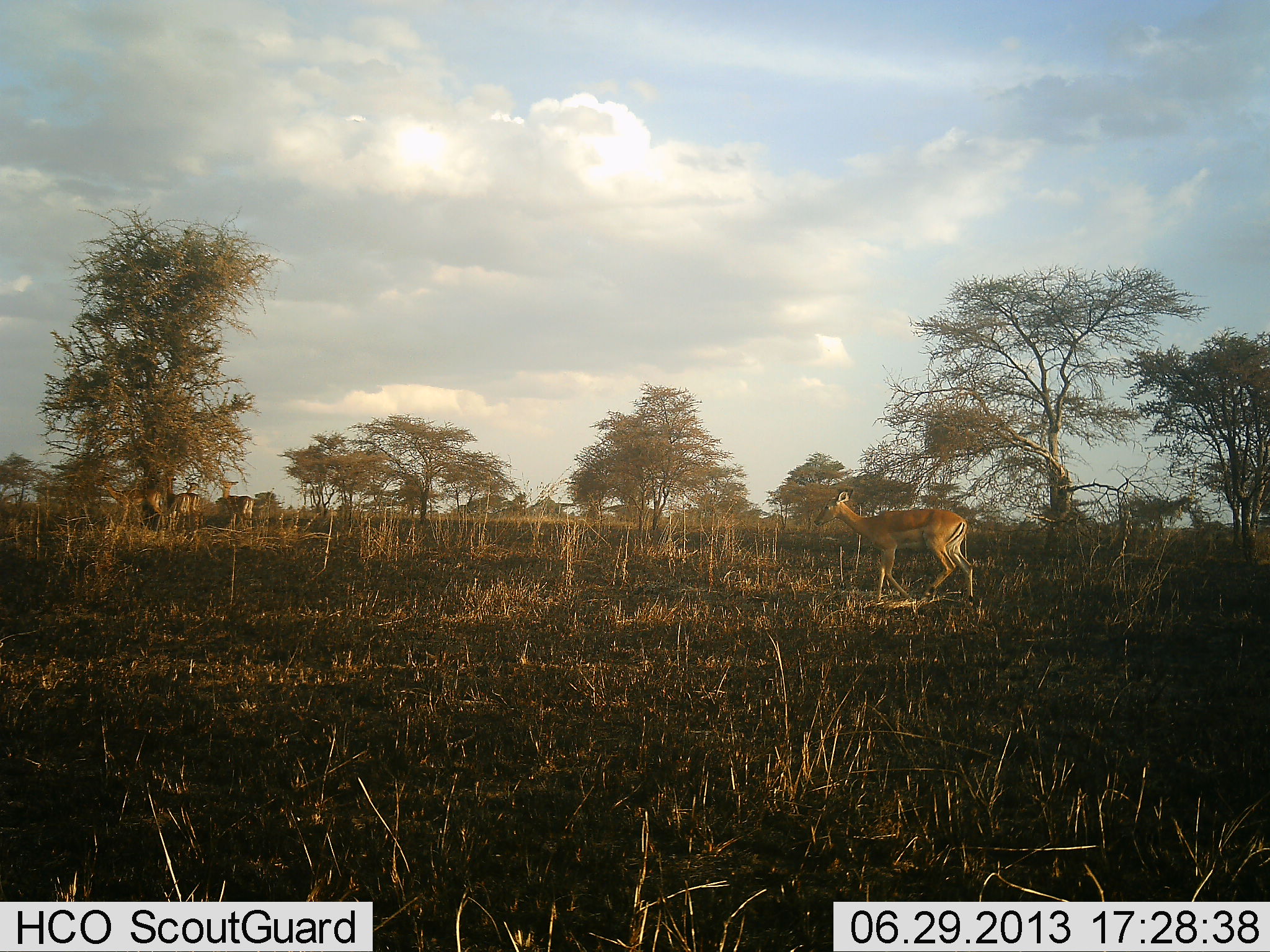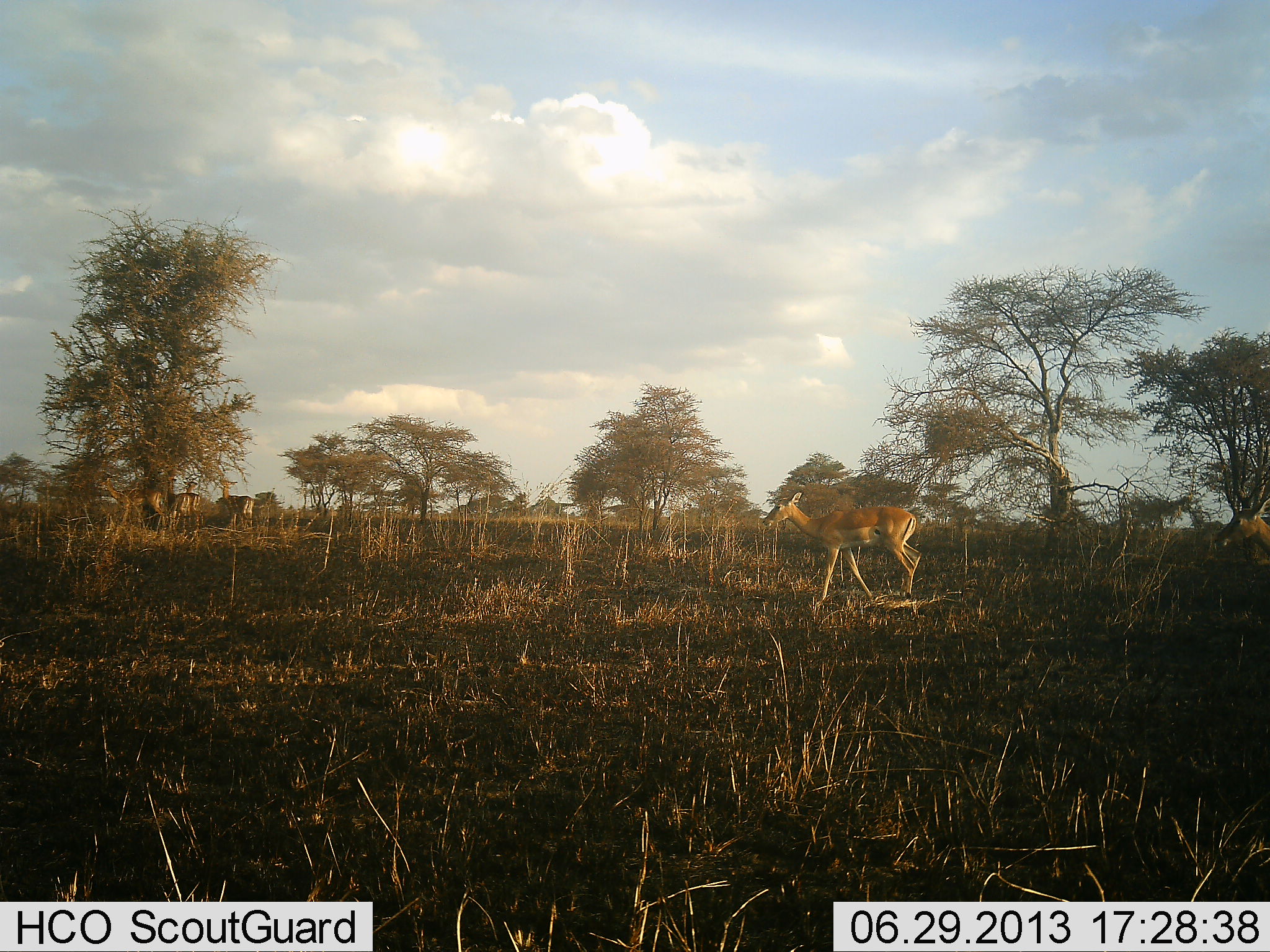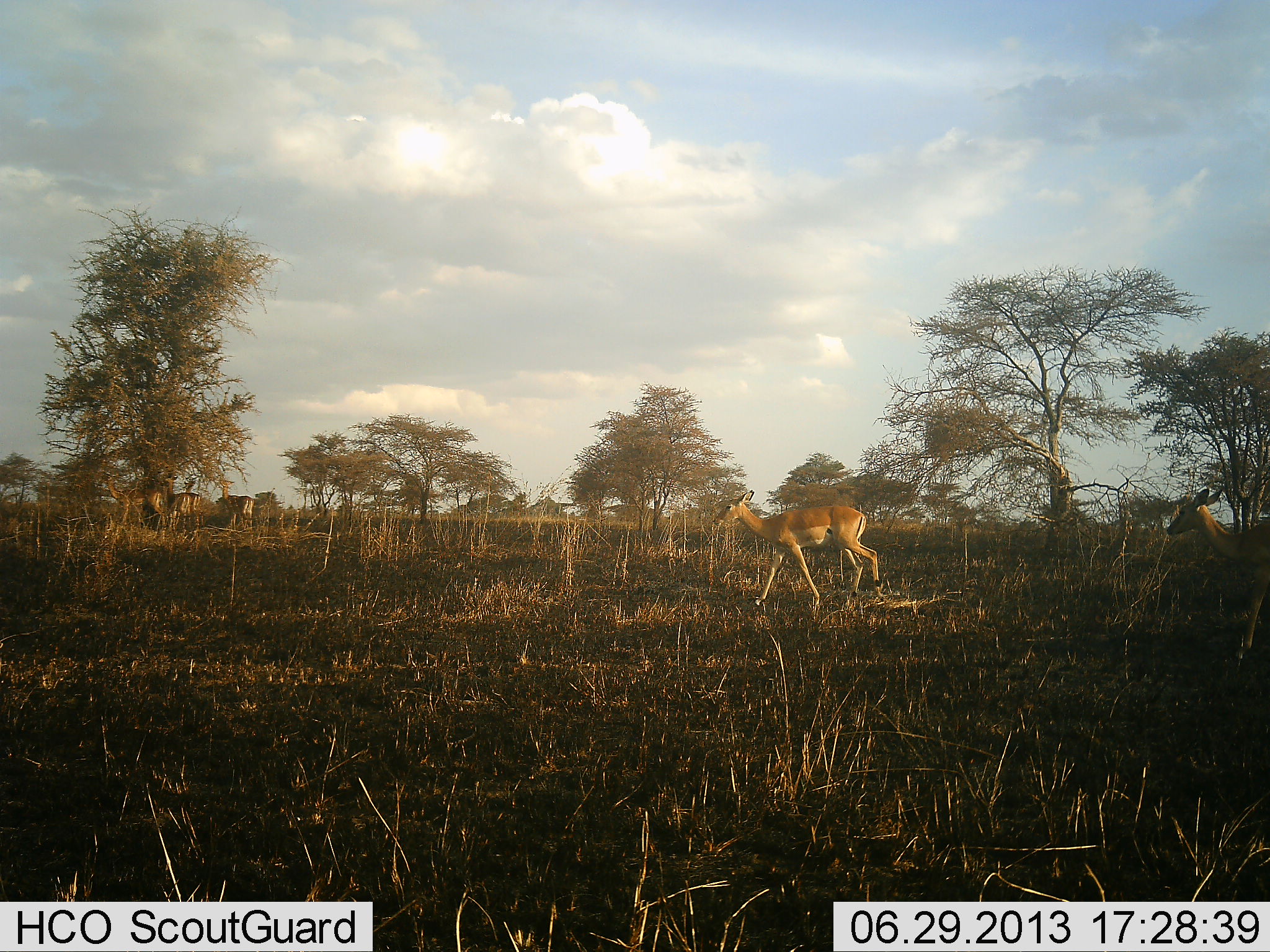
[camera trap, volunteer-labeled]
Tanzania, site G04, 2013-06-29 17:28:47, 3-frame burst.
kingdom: Animalia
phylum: Chordata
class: Mammalia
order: Artiodactyla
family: Bovidae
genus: Aepyceros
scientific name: Aepyceros melampus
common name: impala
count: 4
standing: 20%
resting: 0%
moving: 100%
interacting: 0%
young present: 0%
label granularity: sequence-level